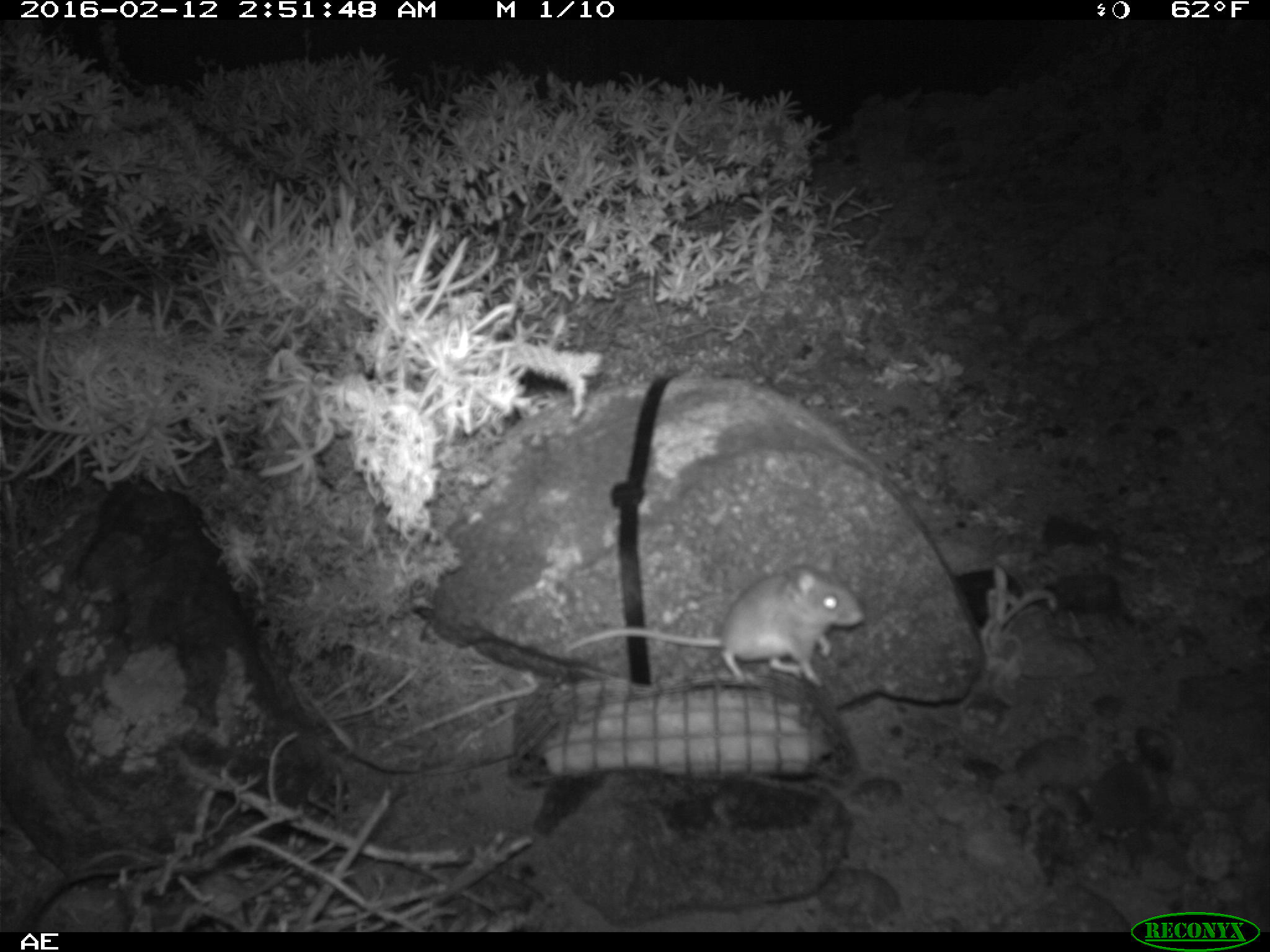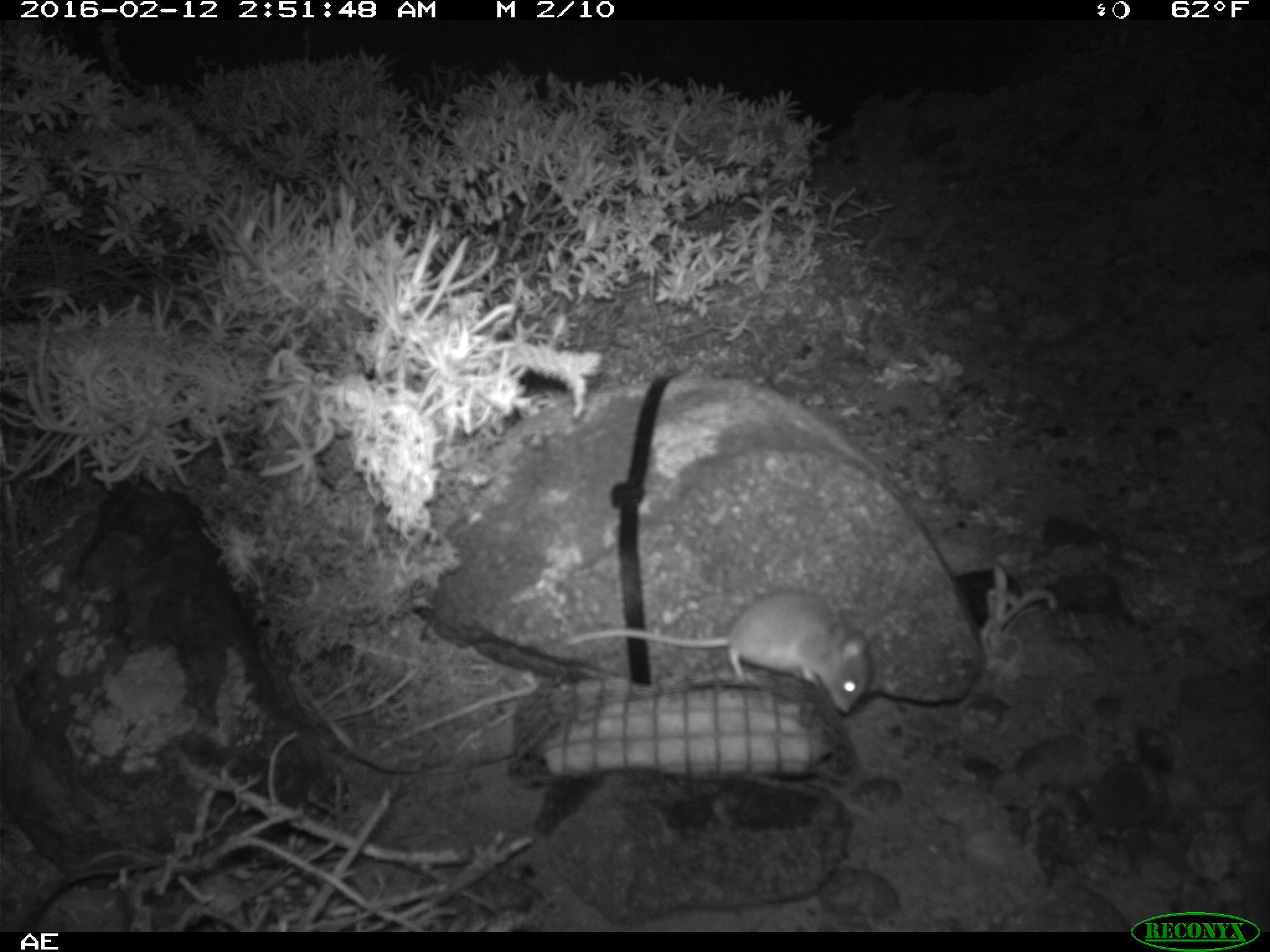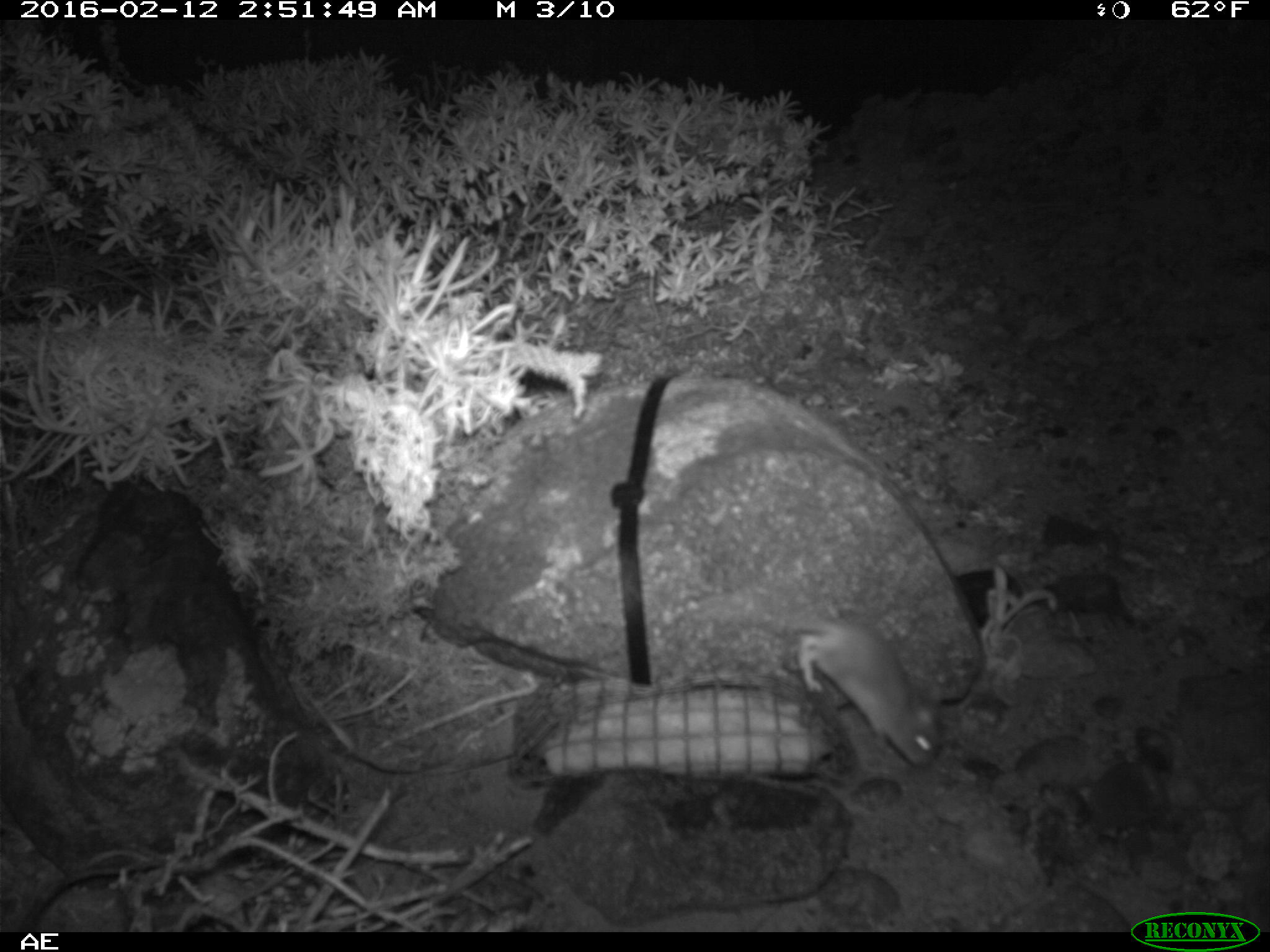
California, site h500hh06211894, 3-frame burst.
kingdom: Animalia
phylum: Chordata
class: Mammalia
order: Rodentia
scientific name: Rodentia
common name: rodent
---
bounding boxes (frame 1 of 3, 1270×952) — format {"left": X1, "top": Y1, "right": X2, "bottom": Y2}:
rodent: {"left": 564, "top": 548, "right": 866, "bottom": 689}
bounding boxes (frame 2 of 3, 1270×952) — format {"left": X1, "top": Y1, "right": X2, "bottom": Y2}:
rodent: {"left": 564, "top": 590, "right": 870, "bottom": 715}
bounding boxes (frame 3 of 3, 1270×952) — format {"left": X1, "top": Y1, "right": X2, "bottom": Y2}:
rodent: {"left": 768, "top": 615, "right": 941, "bottom": 768}